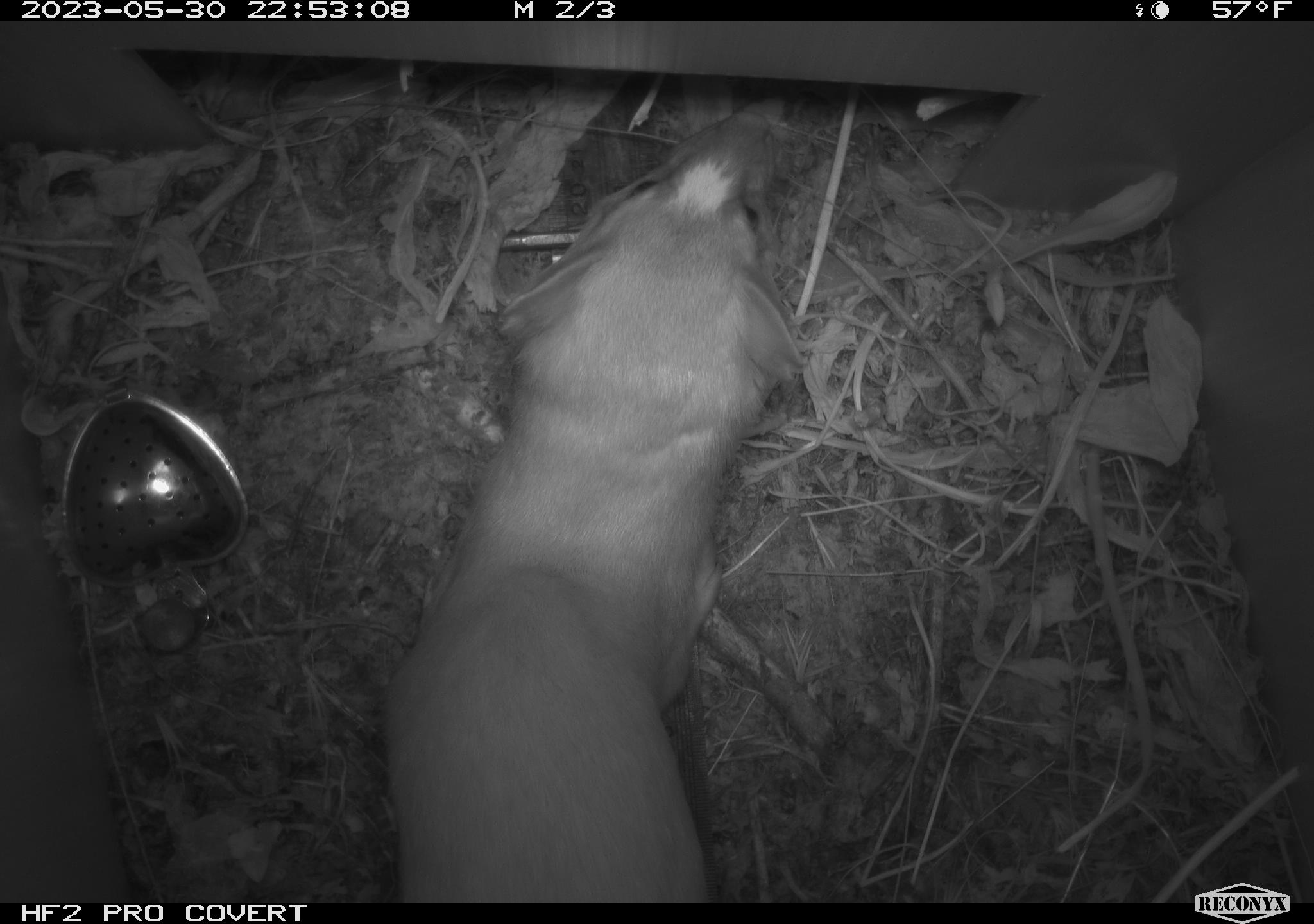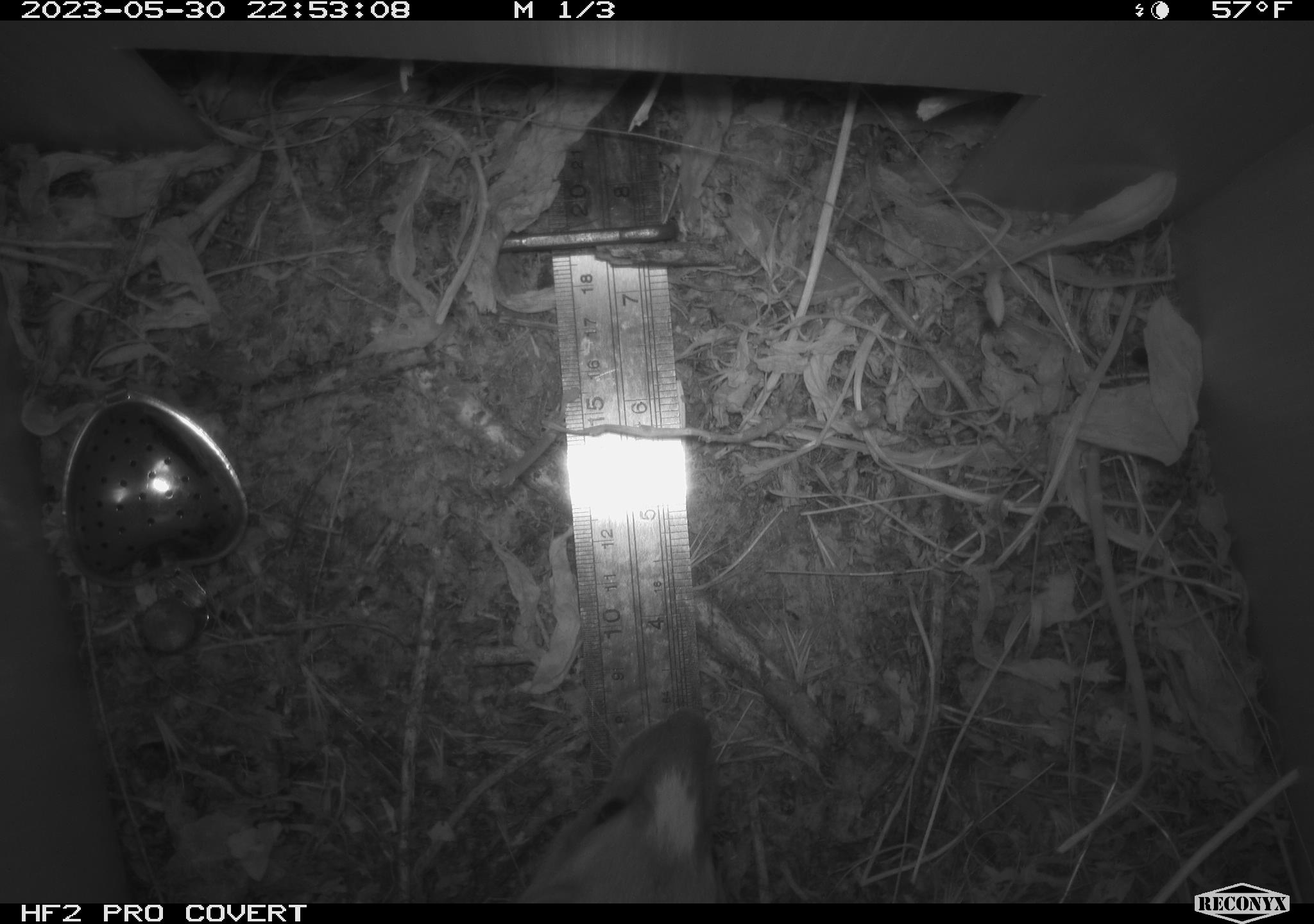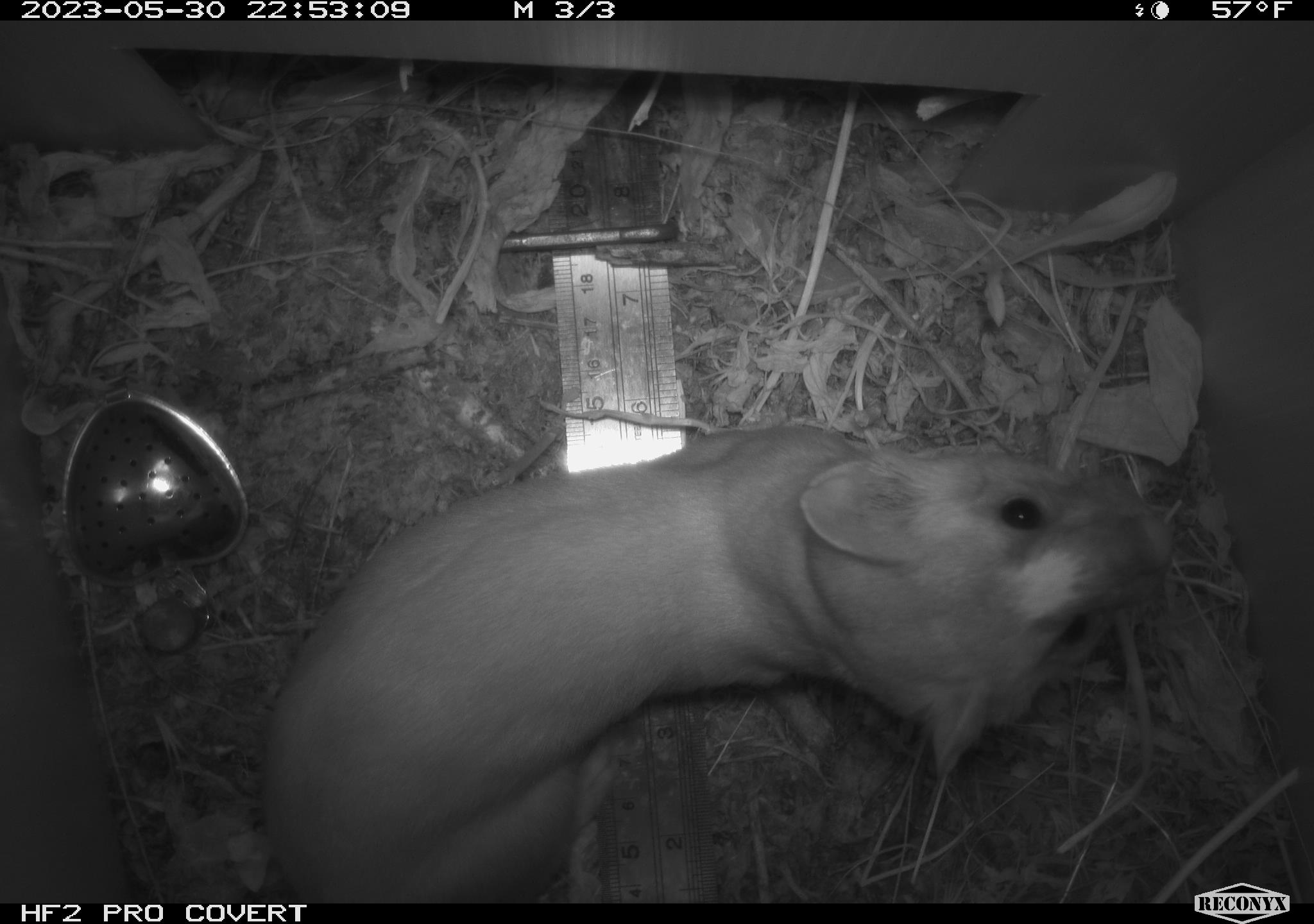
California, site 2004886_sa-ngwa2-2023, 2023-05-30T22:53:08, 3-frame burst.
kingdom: Animalia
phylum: Chordata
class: Mammalia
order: Carnivora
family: Mustelidae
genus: Neogale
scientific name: Neogale frenata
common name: long-tailed weasel